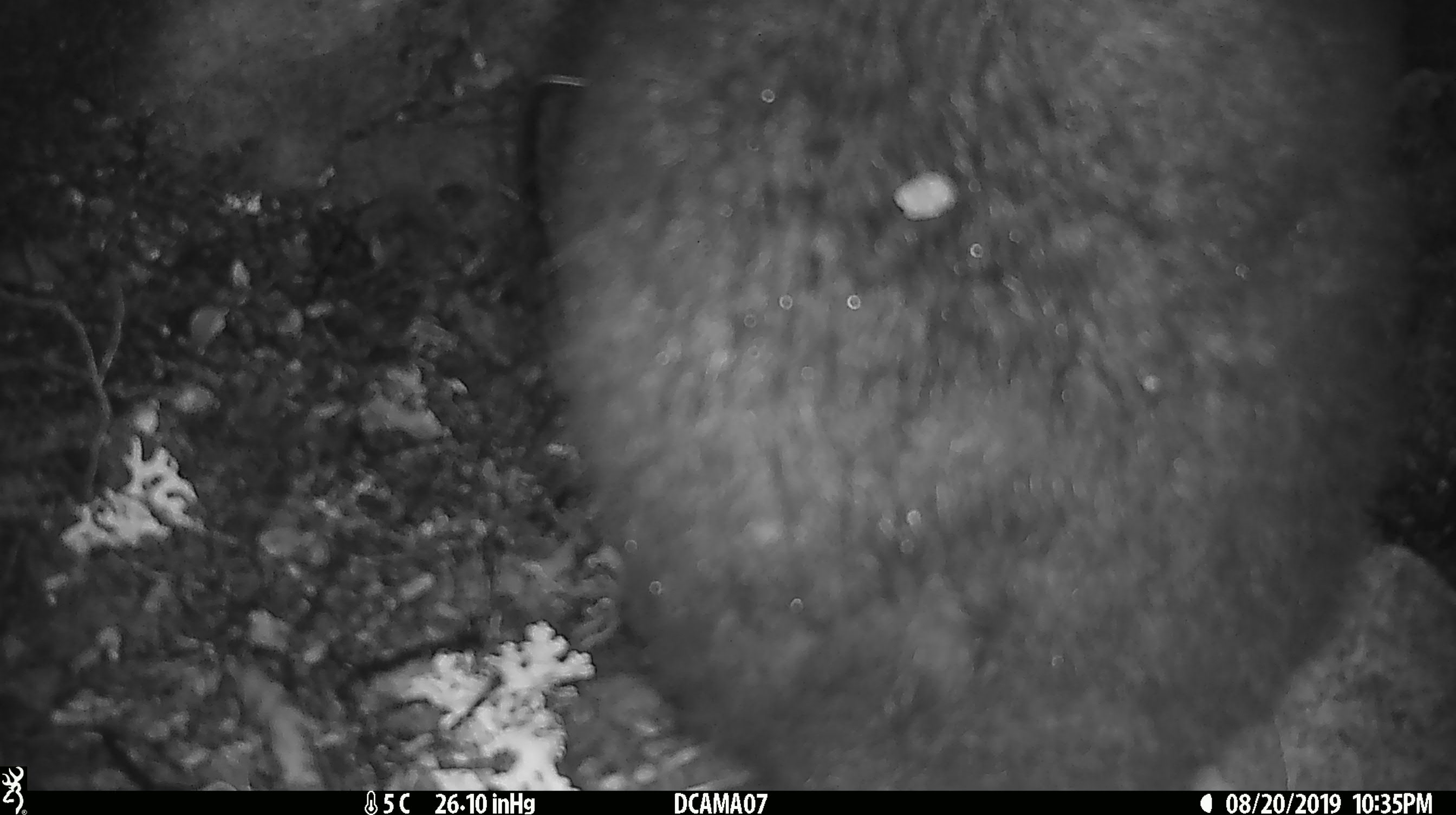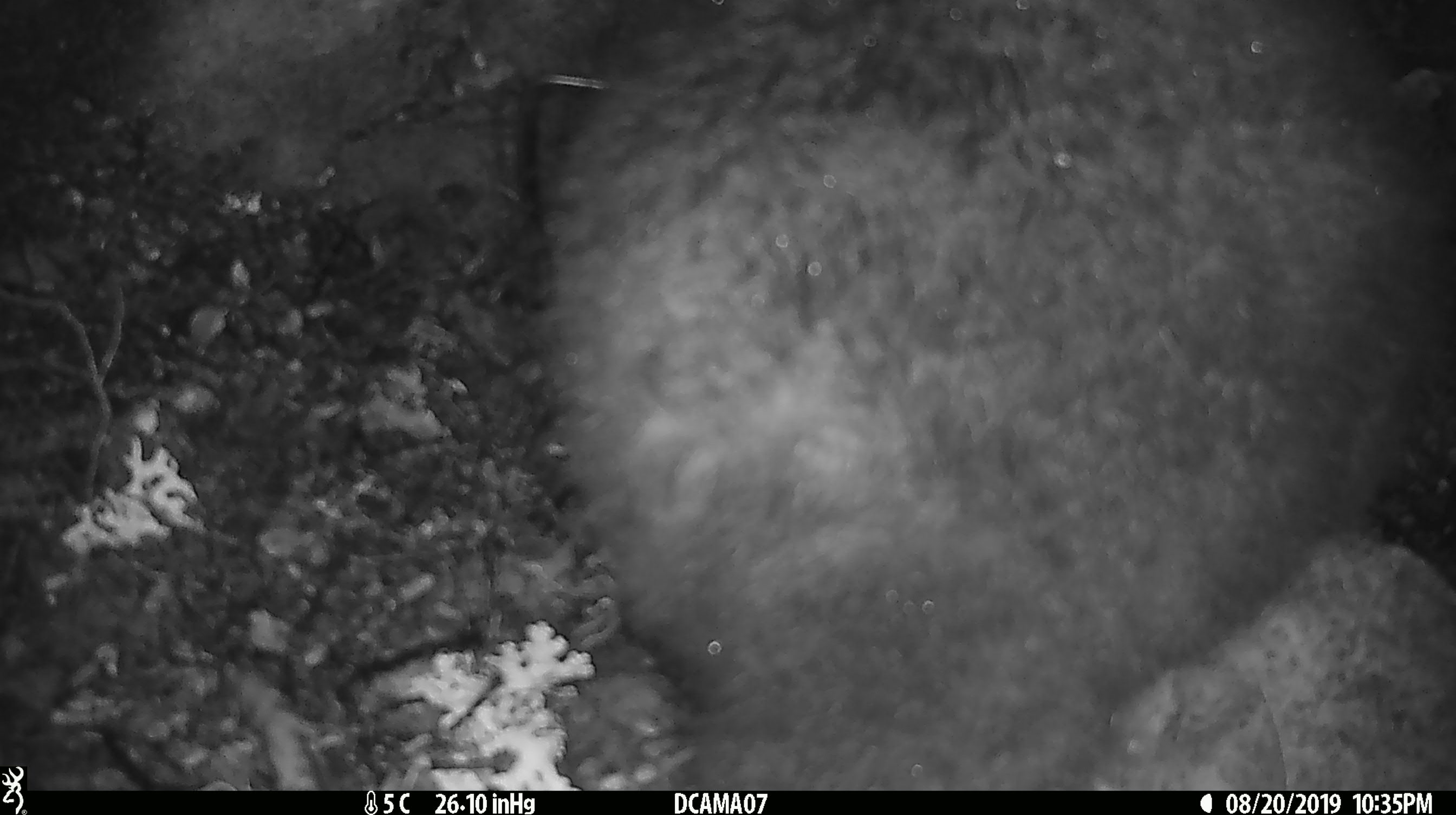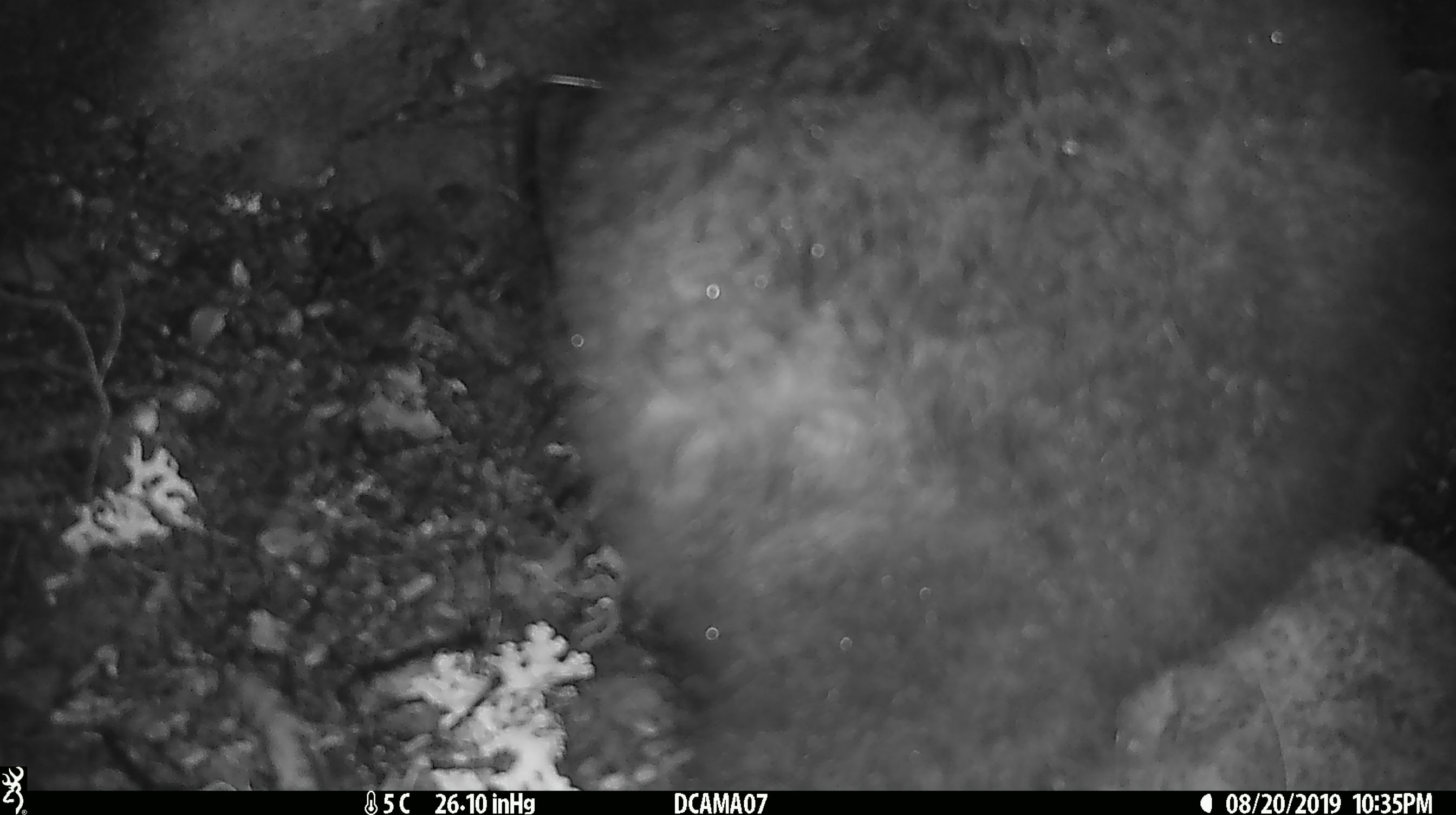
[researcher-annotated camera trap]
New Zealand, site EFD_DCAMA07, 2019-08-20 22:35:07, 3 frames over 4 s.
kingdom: Animalia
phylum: Chordata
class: Mammalia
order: Diprotodontia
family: Phalangeridae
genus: Trichosurus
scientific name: Trichosurus vulpecula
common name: common brushtail possum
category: possum